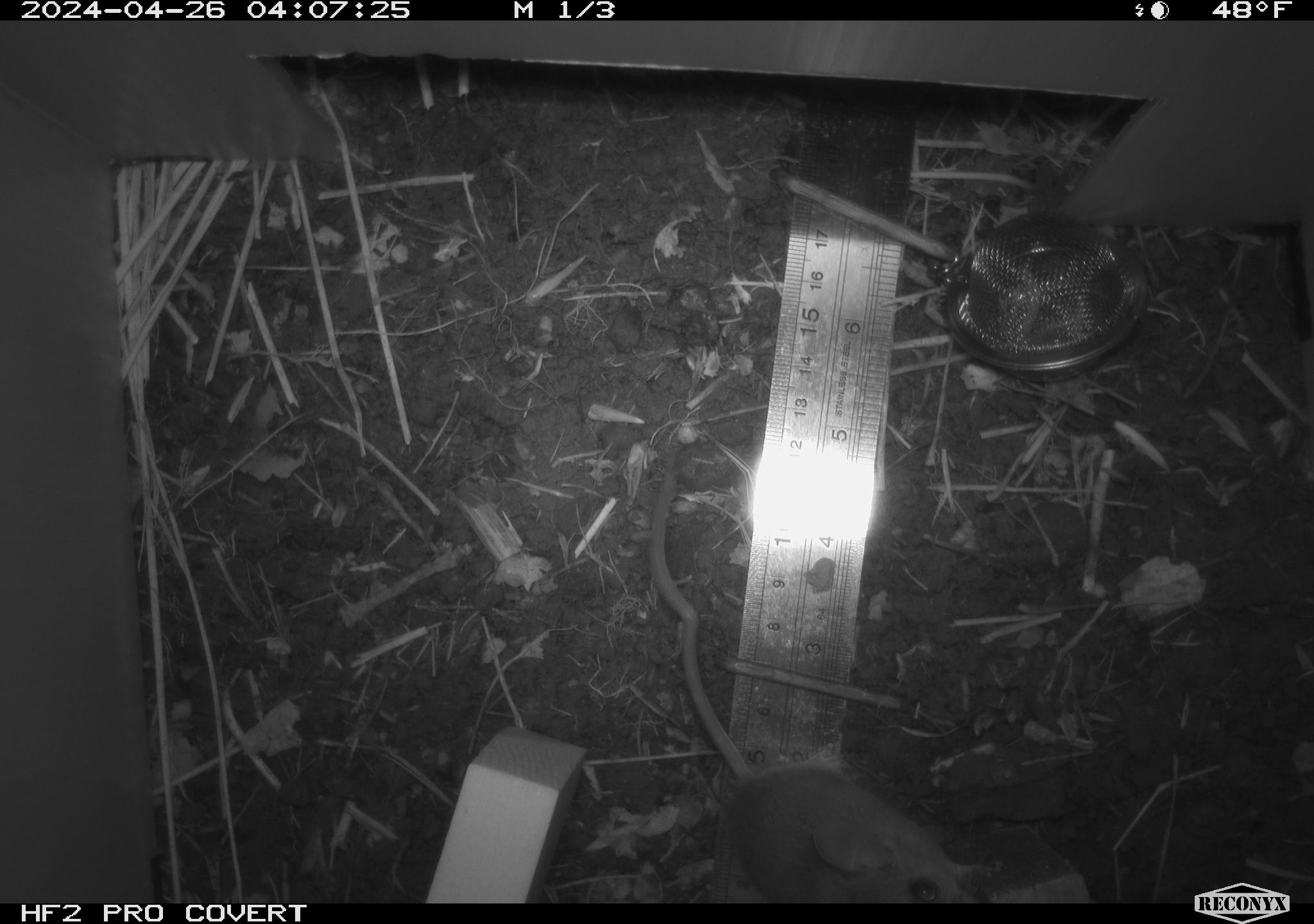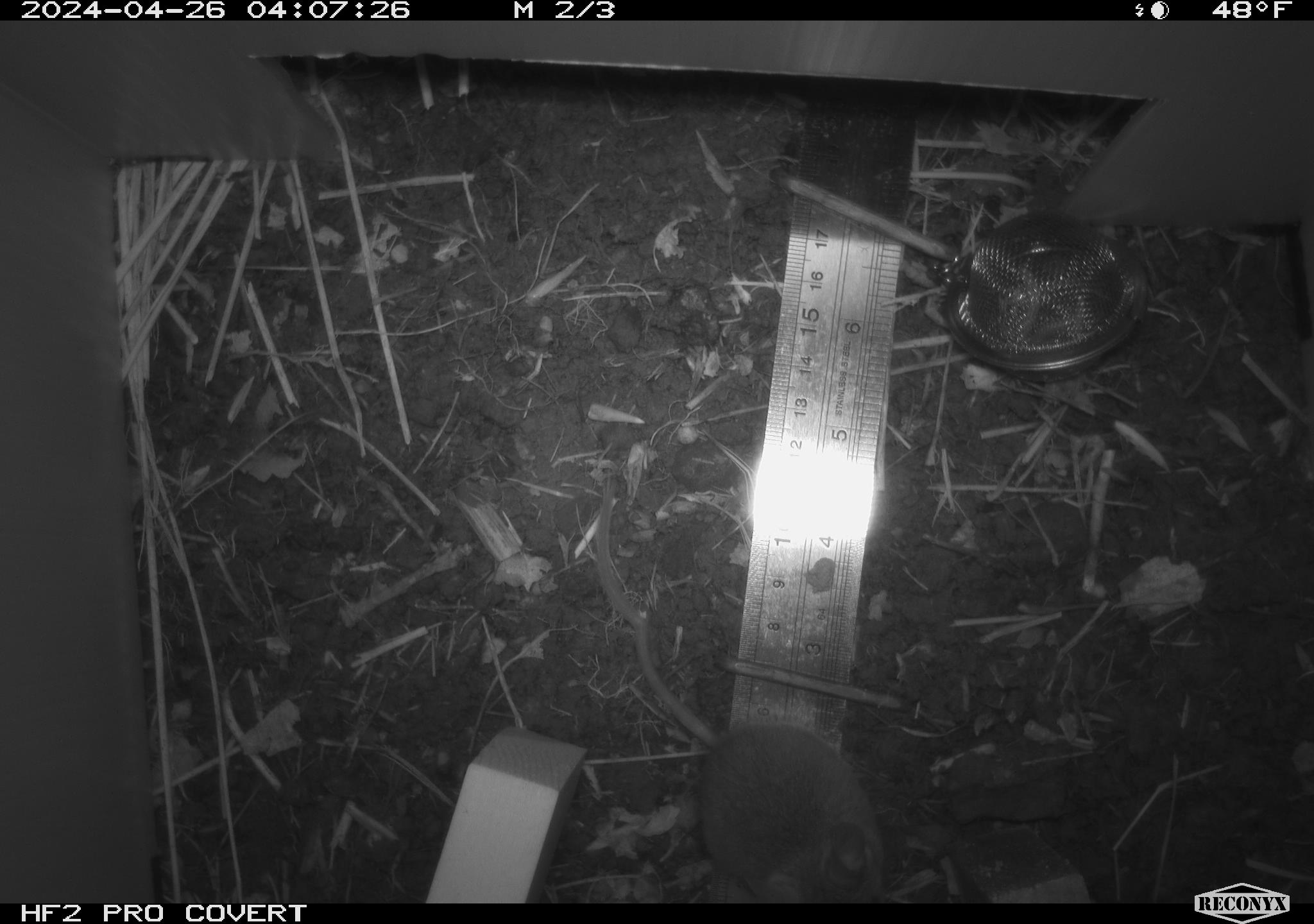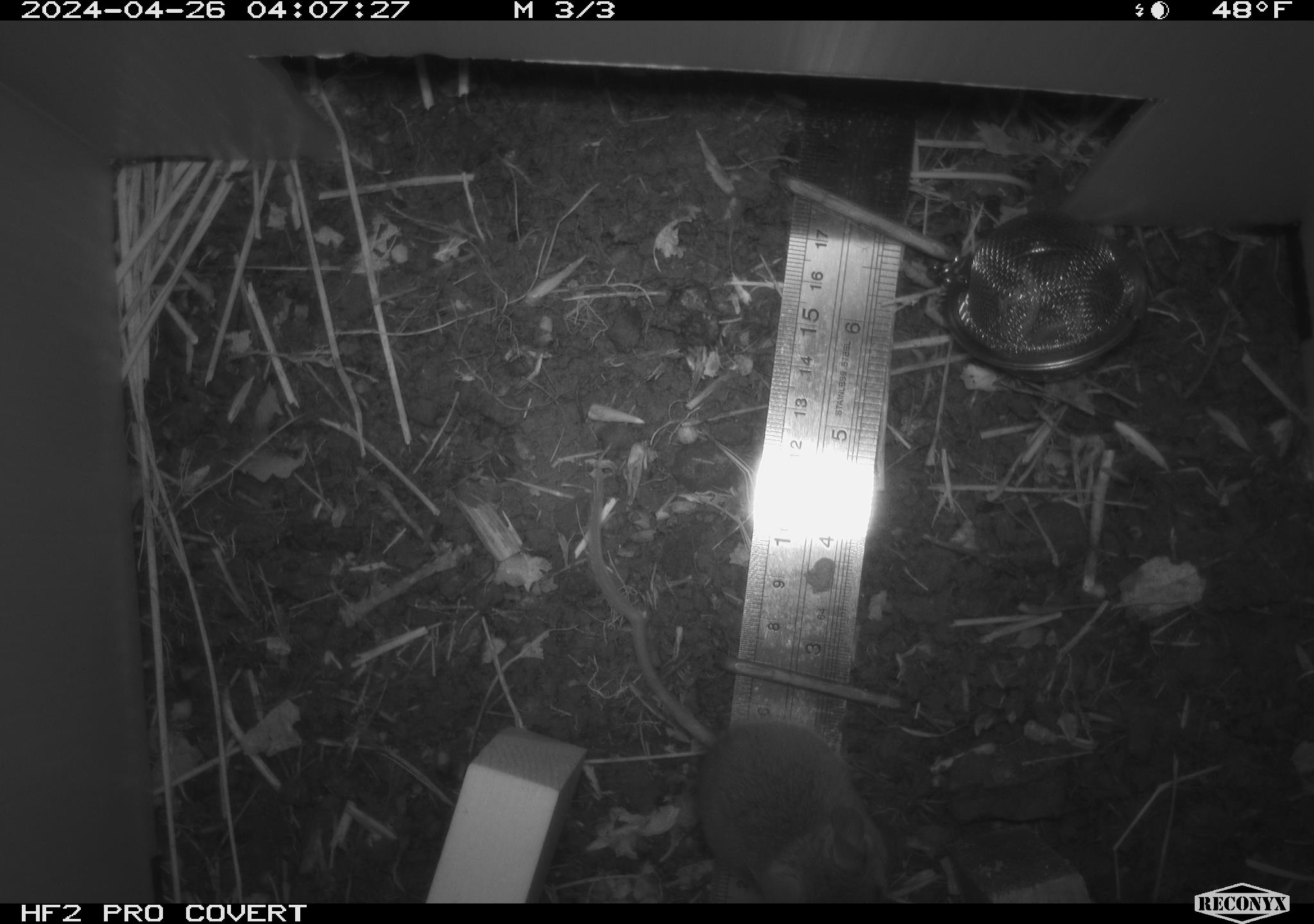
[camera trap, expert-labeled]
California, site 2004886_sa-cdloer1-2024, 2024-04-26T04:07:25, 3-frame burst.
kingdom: Animalia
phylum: Chordata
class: Mammalia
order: Rodentia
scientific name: Rodentia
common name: mouse species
Mouse species (Rodentia).